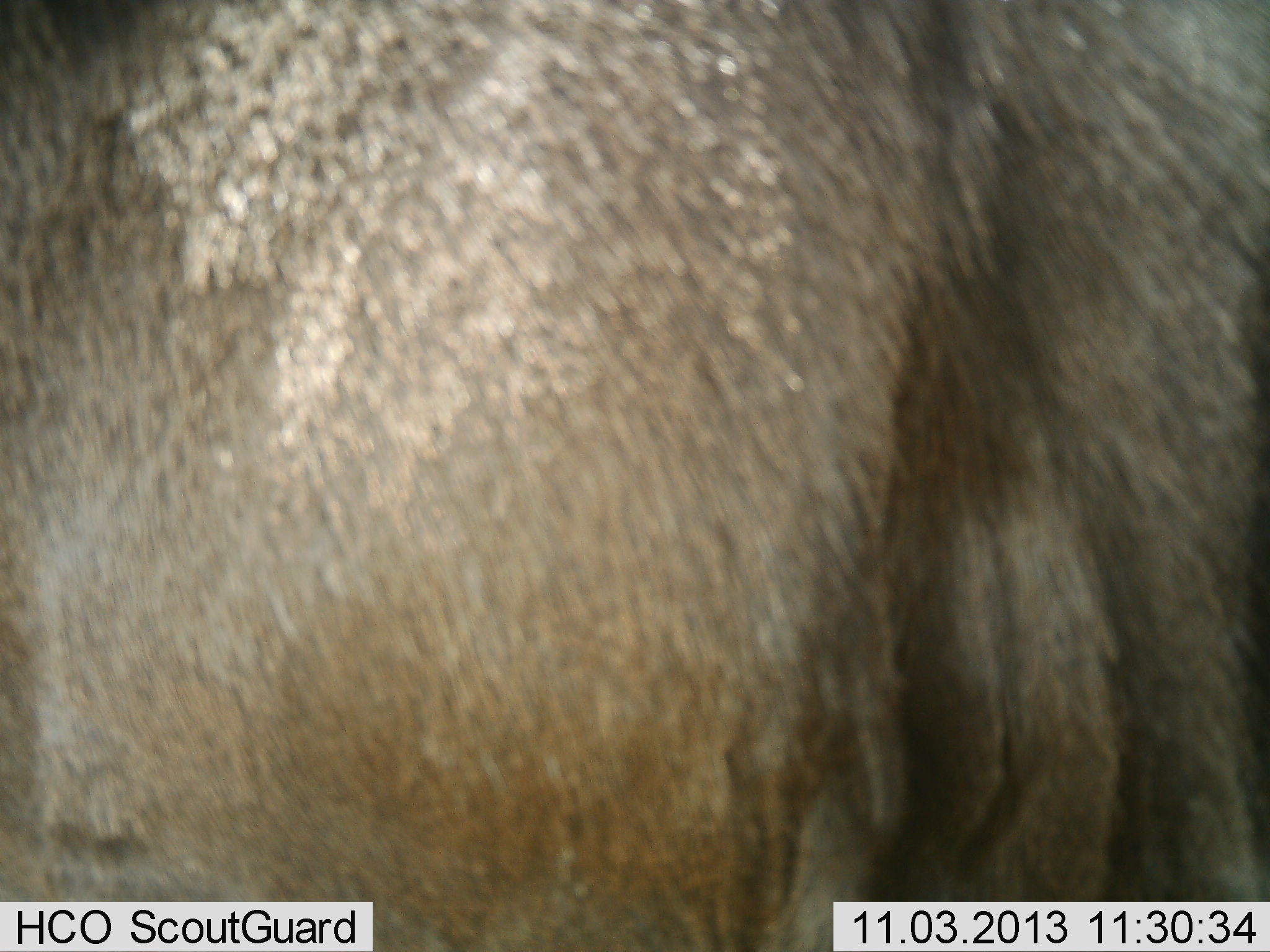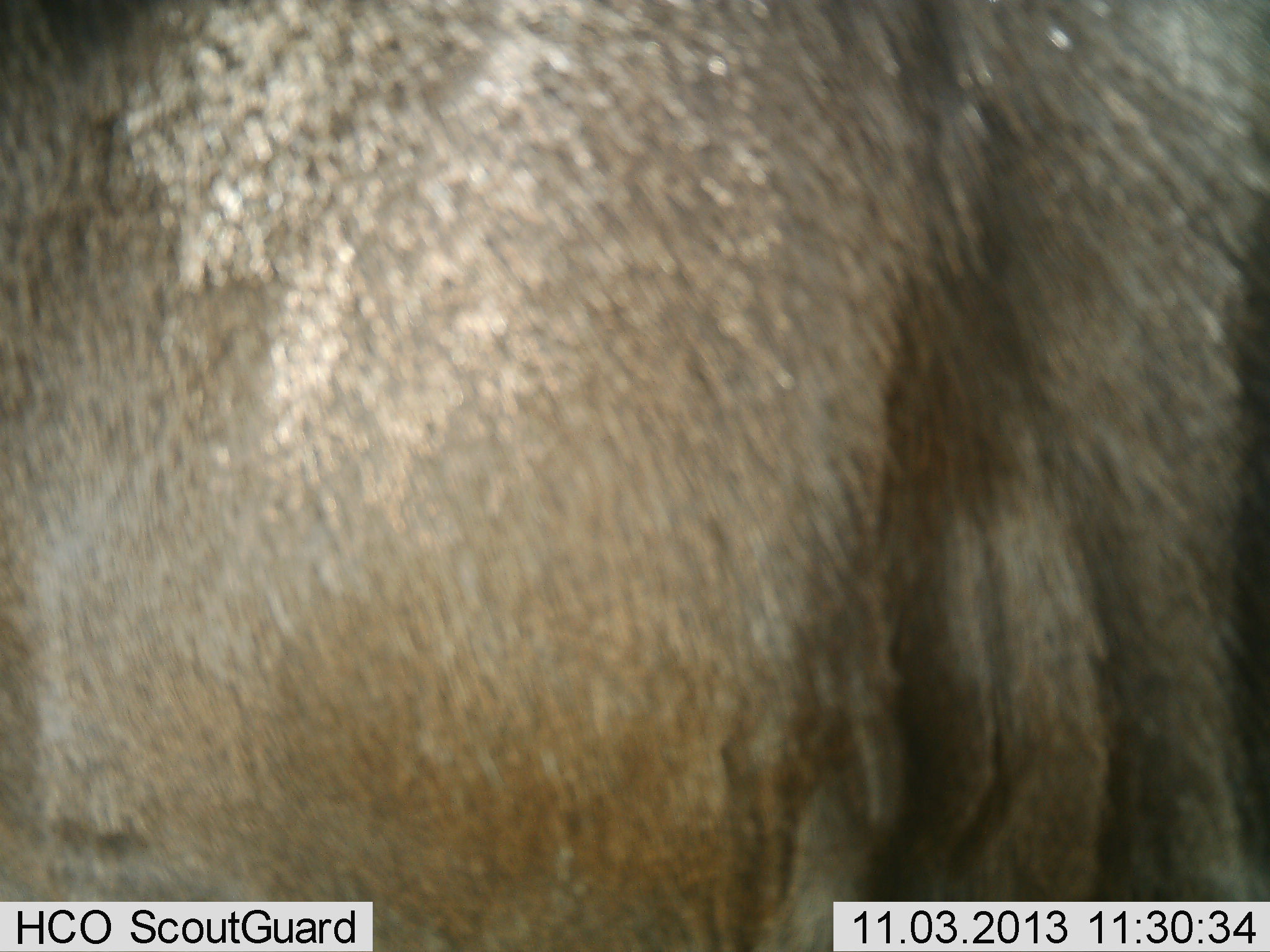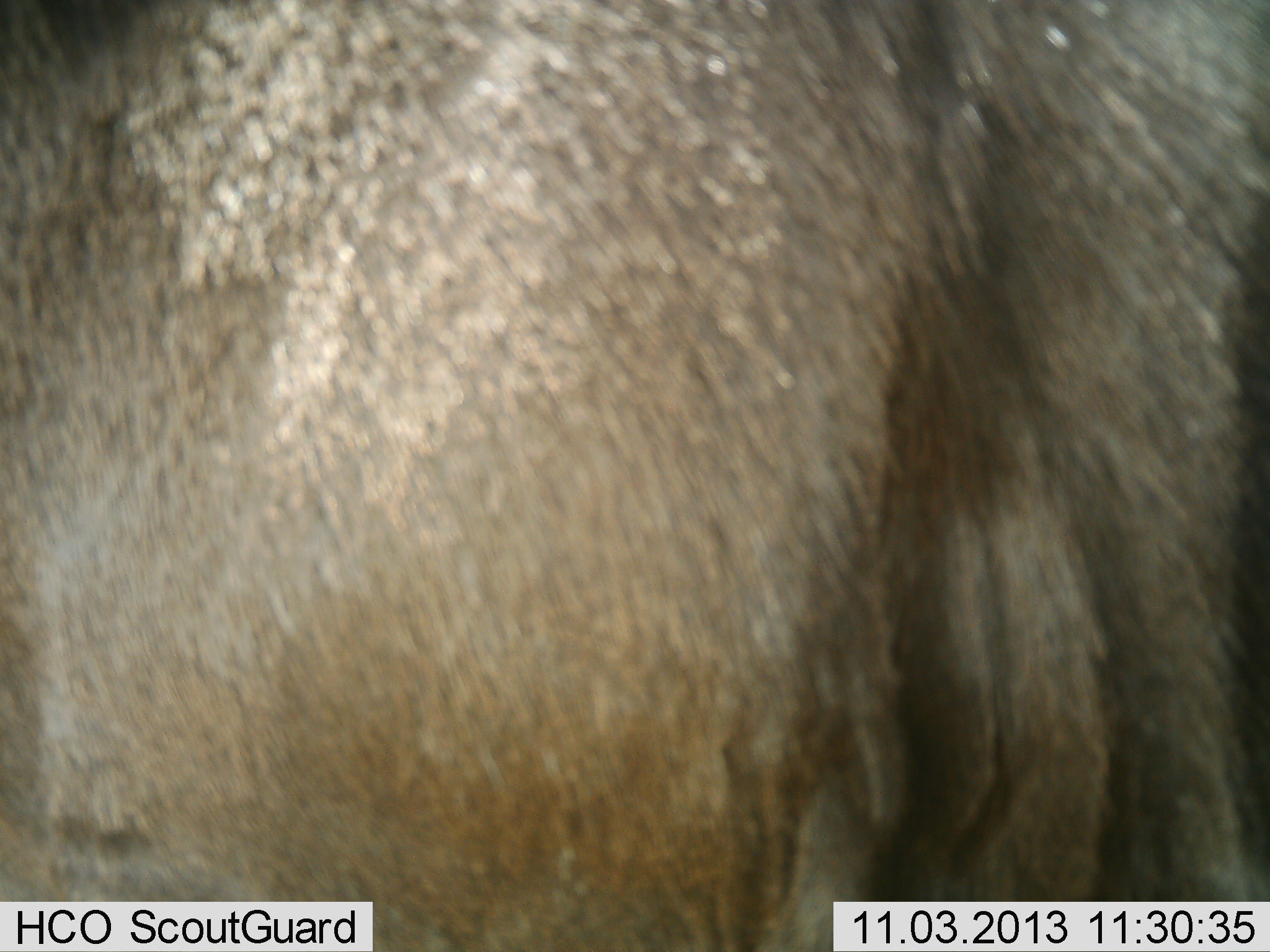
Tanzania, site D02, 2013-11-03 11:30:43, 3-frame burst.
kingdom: Animalia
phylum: Chordata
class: Mammalia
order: Artiodactyla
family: Bovidae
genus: Connochaetes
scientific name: Connochaetes taurinus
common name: blue wildebeest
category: wildebeest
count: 1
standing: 100%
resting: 0%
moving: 0%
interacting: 0%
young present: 0%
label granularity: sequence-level